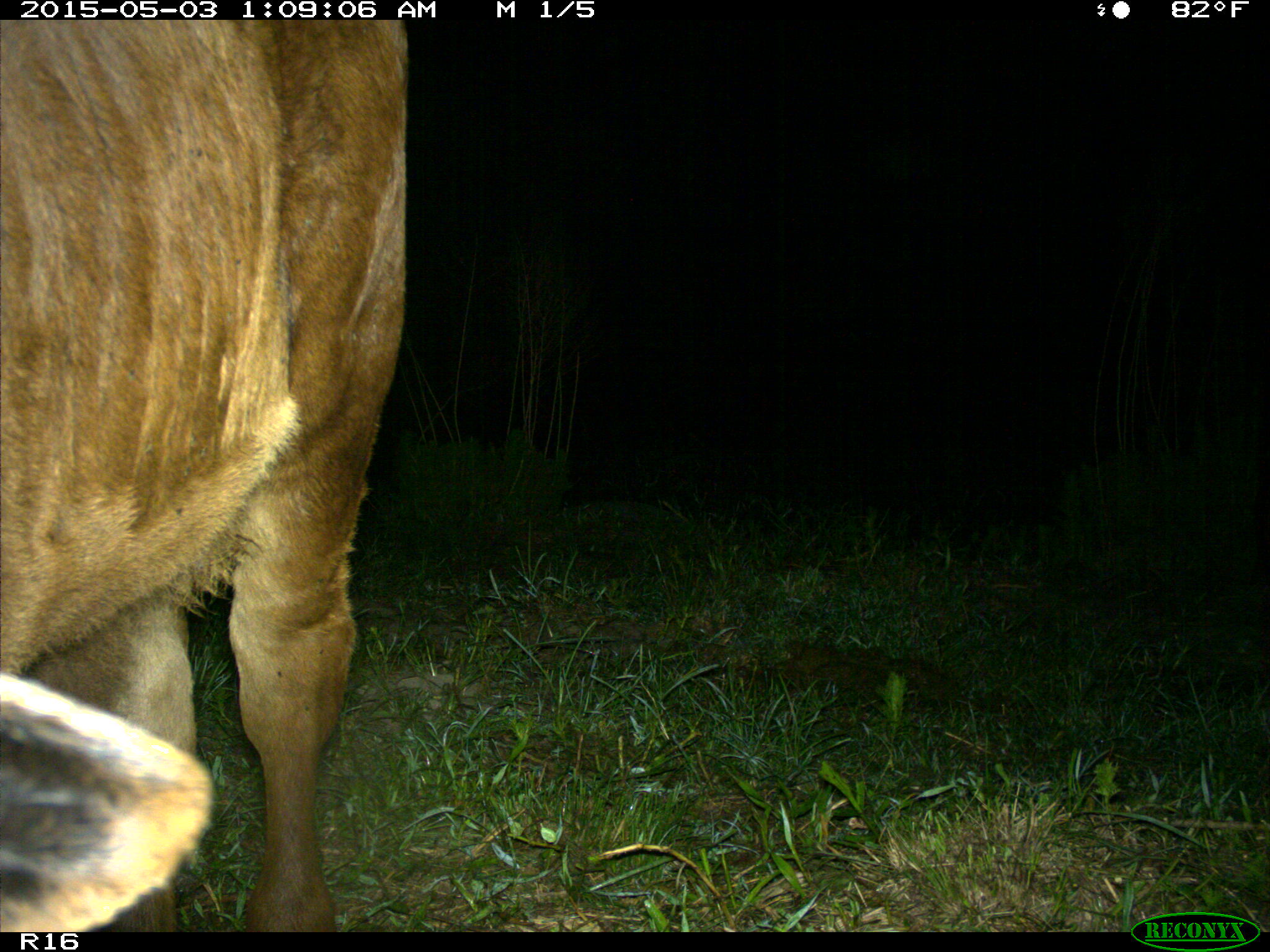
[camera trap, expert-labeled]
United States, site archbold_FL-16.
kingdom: Animalia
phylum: Chordata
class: Mammalia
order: Artiodactyla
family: Bovidae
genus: Bos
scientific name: Bos taurus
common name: domestic cow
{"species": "Bos taurus (domestic cow)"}